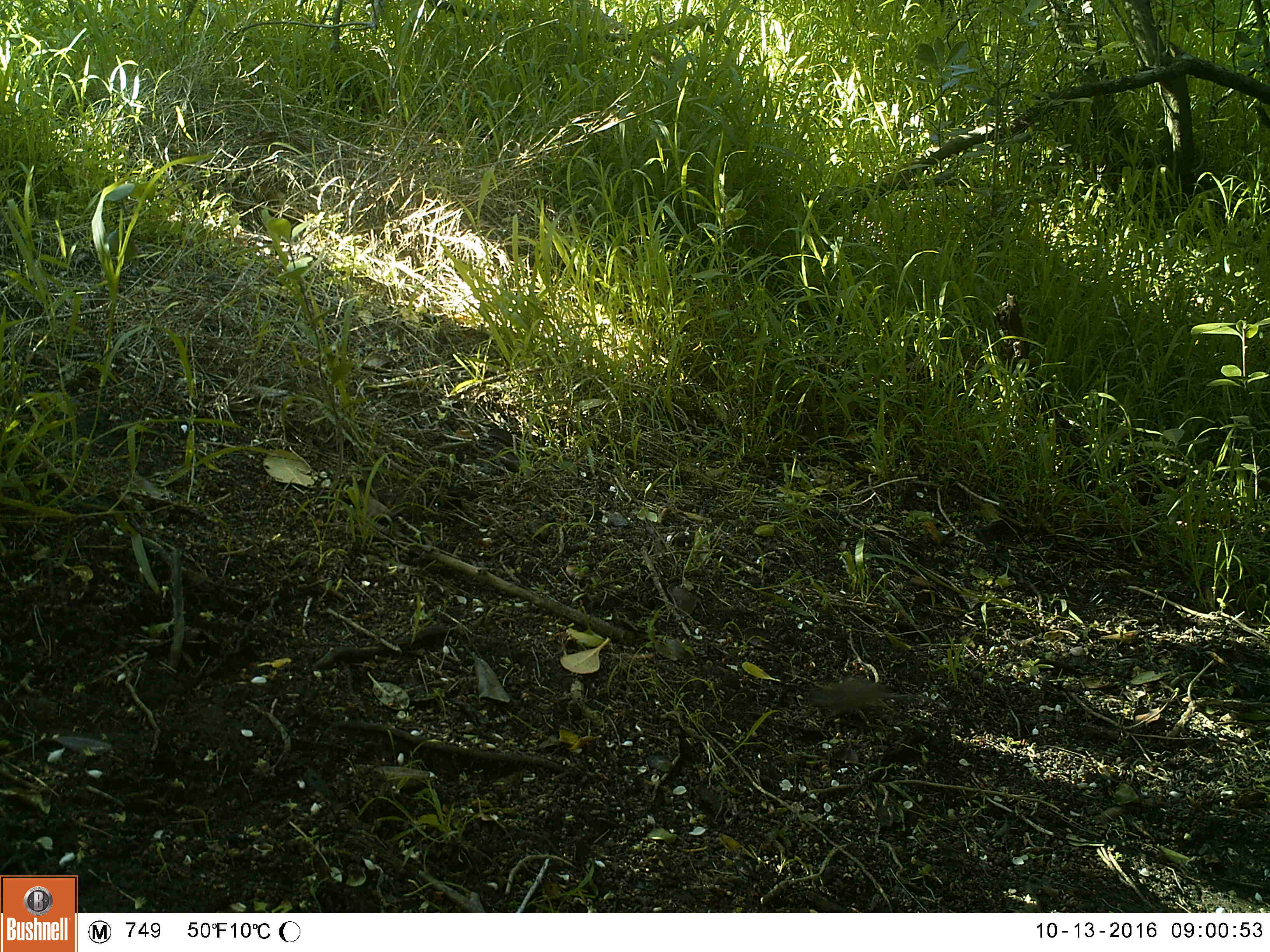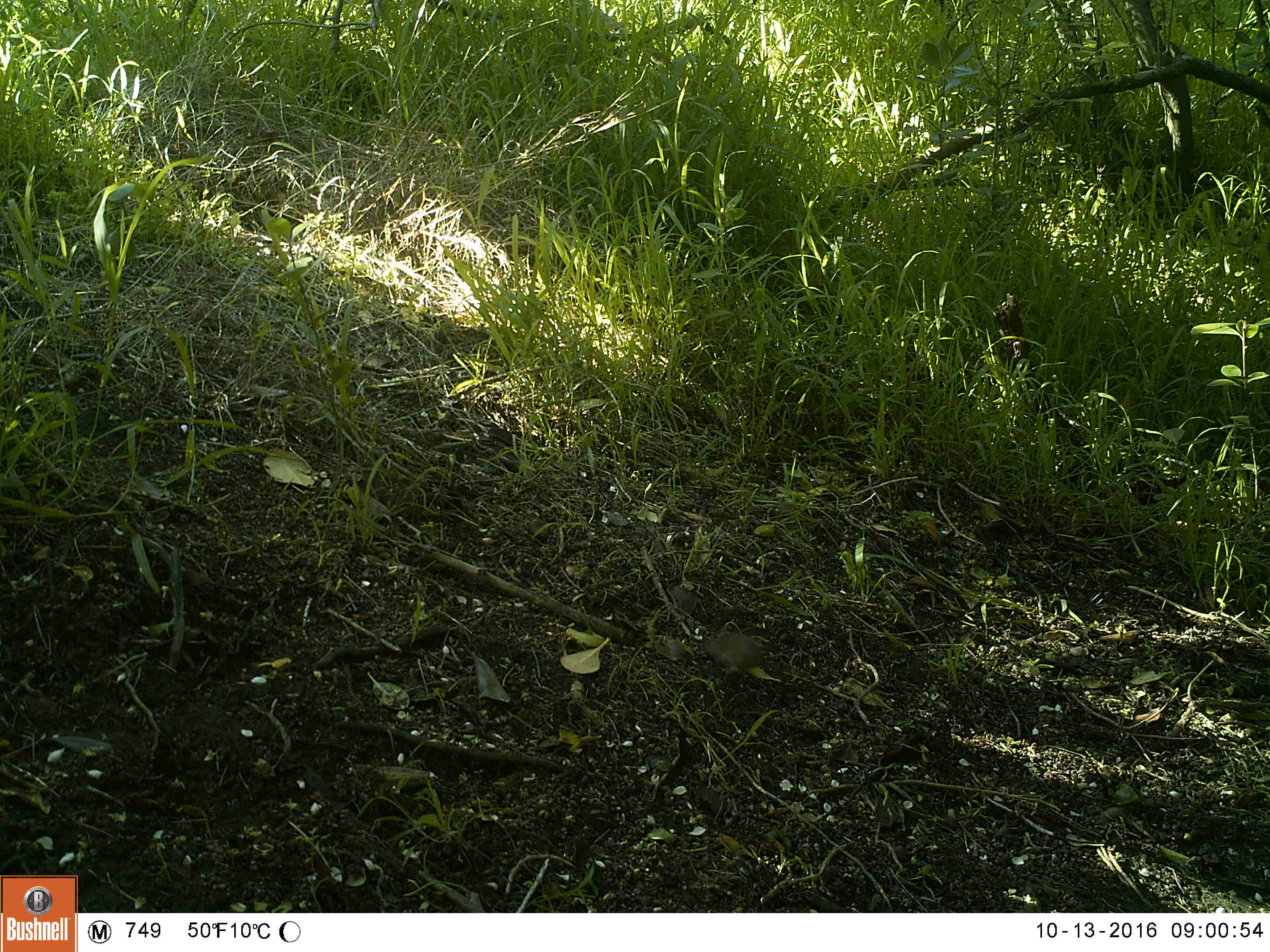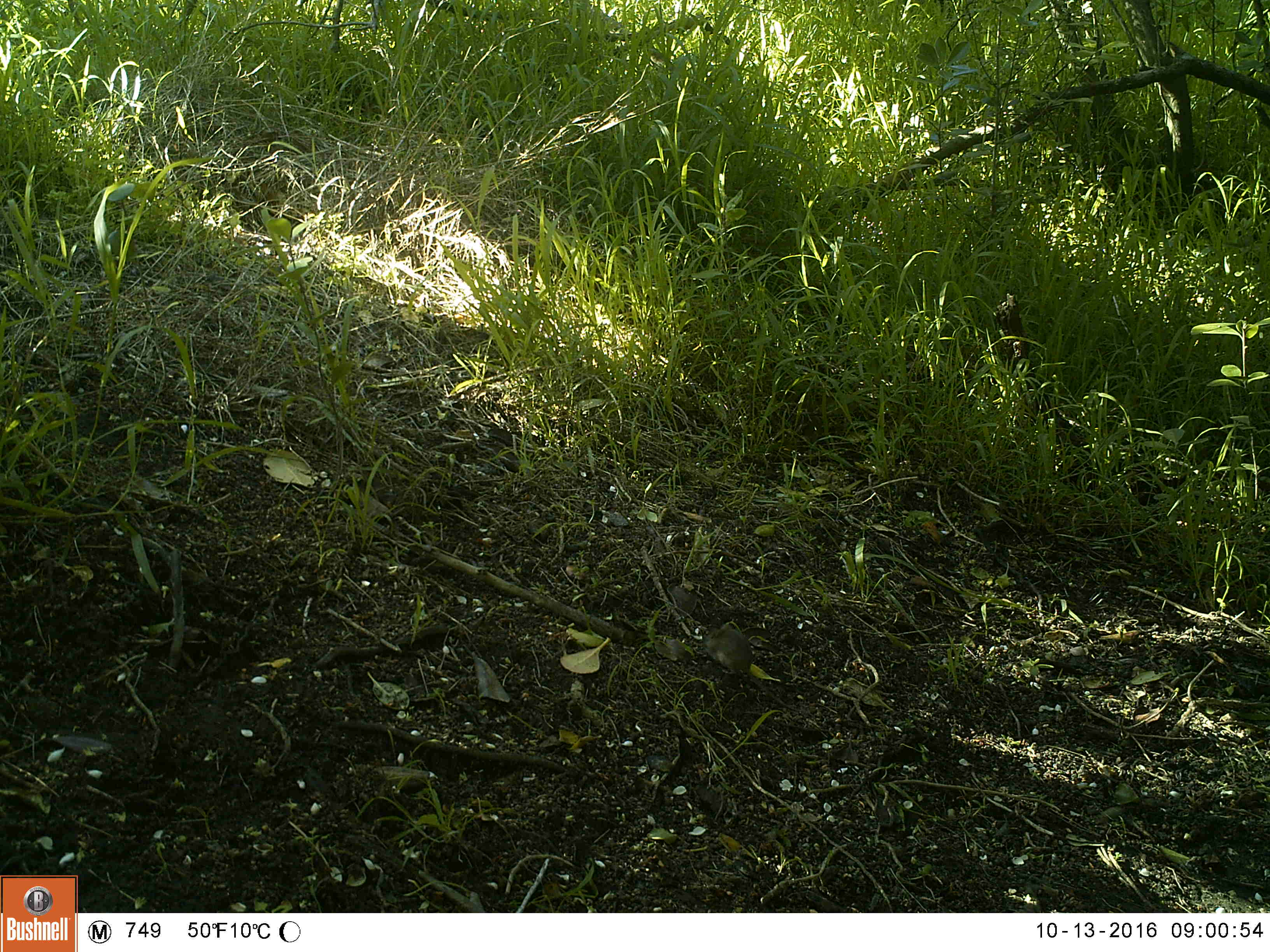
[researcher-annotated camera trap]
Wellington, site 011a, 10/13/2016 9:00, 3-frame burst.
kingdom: Animalia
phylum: Chordata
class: Mammalia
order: Rodentia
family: Muridae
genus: Mus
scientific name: Mus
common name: mouse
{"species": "mouse (Mus)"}